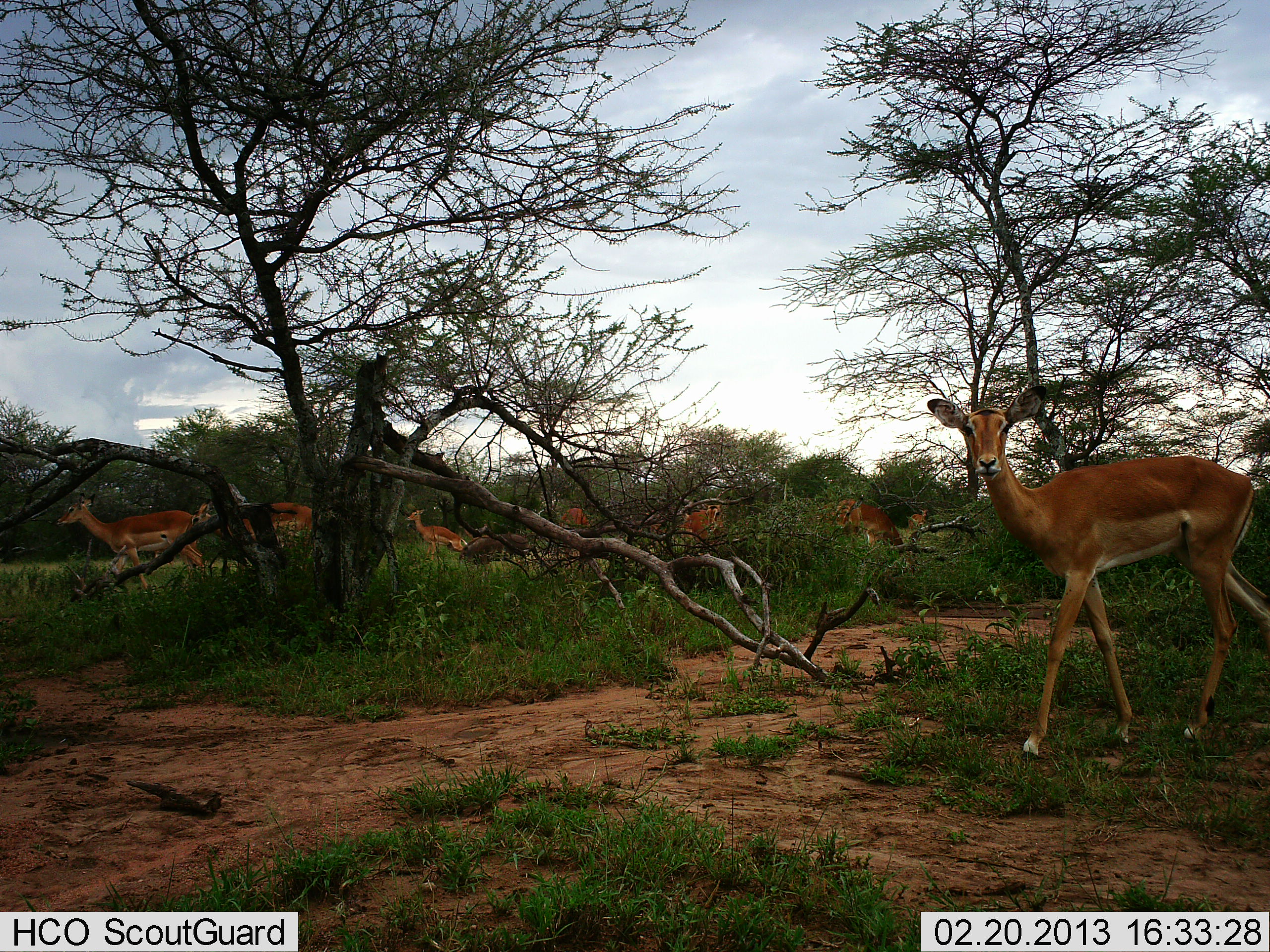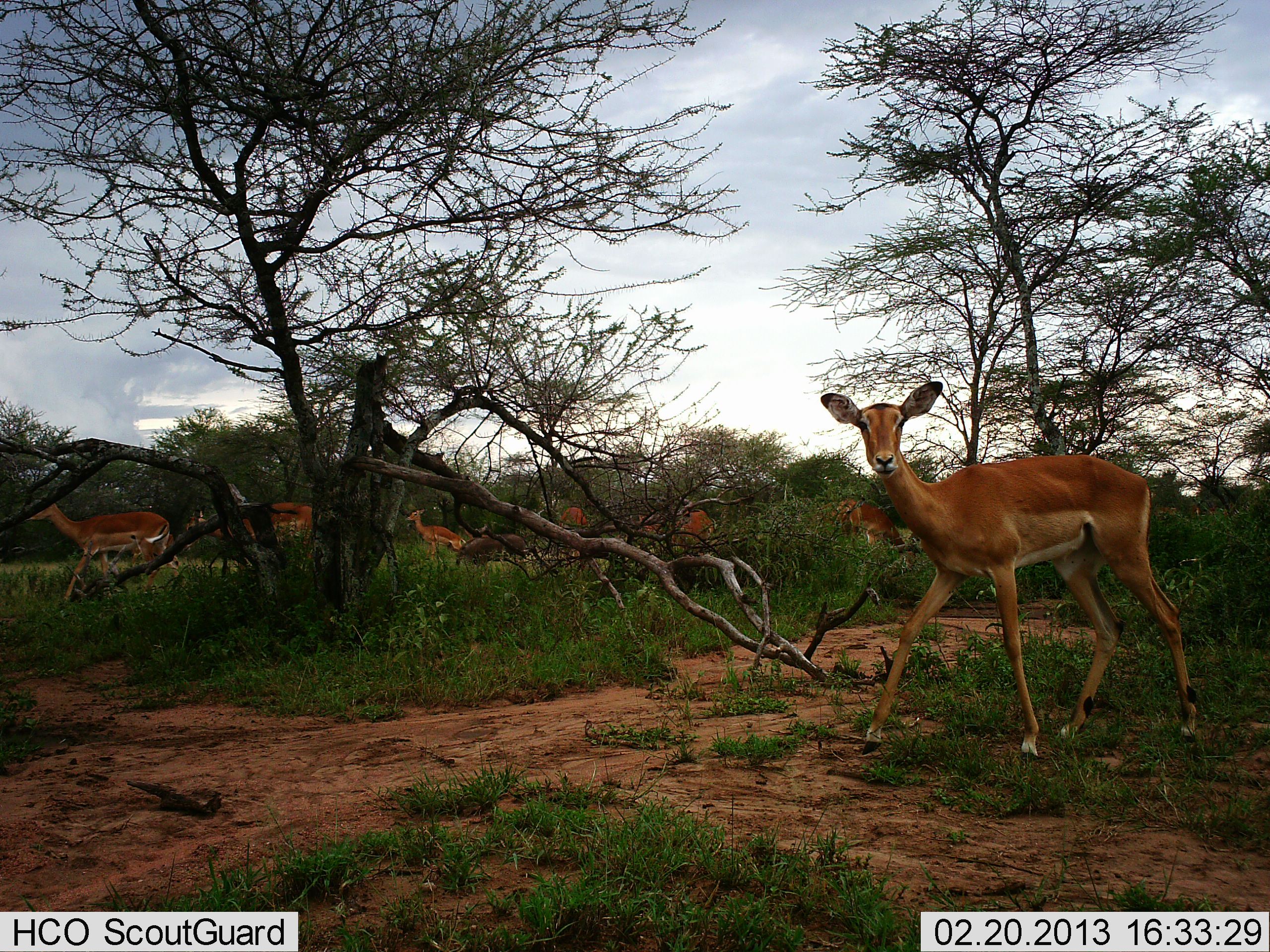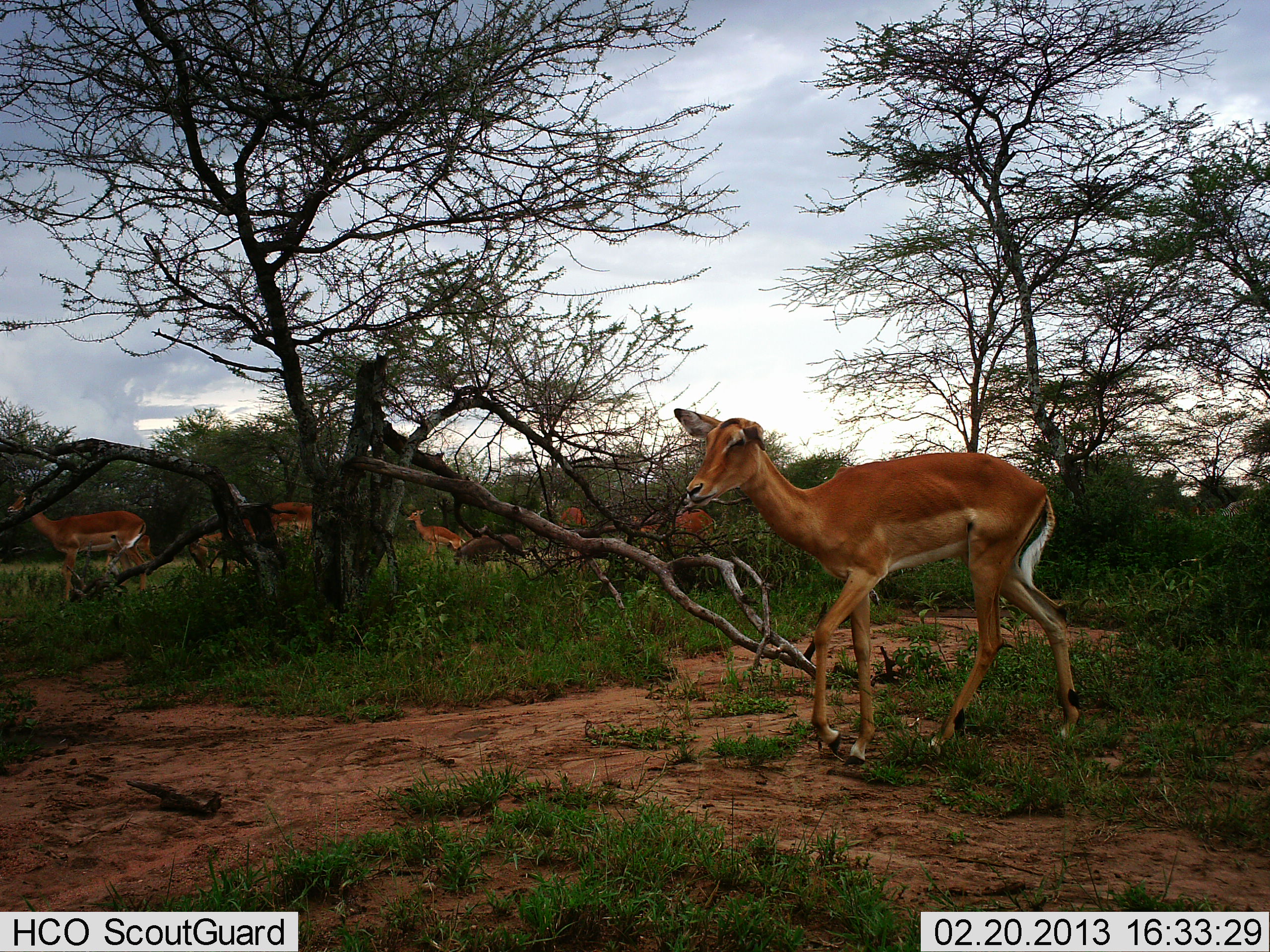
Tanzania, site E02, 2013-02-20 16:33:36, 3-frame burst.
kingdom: Animalia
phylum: Chordata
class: Mammalia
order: Artiodactyla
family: Bovidae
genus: Aepyceros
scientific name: Aepyceros melampus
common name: impala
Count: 8.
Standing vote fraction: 27%.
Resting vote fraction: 0%.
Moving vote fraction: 100%.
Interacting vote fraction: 0%.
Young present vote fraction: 0%.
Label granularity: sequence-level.